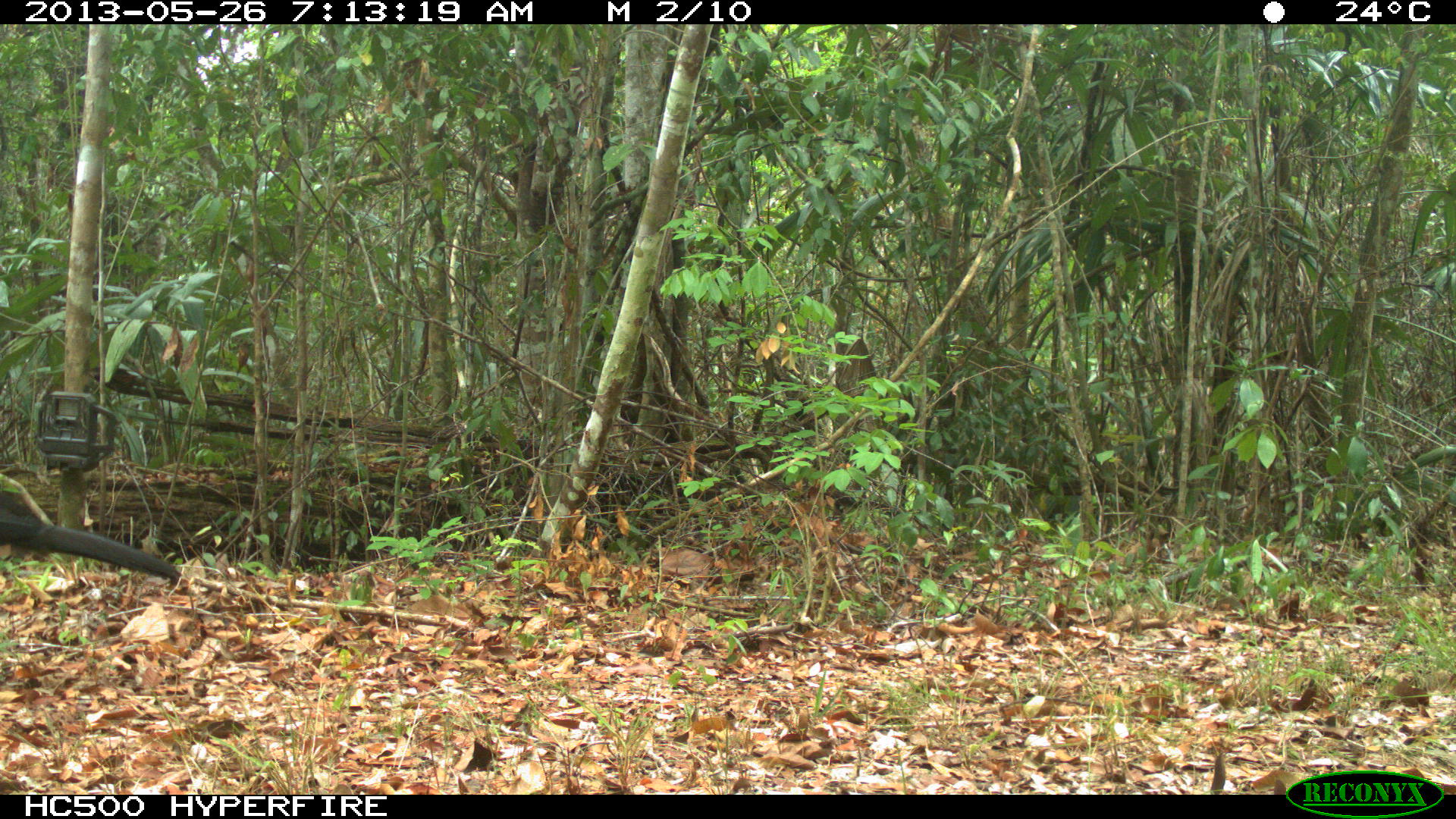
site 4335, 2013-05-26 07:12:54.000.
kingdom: Animalia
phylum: Chordata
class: Aves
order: Galliformes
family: Cracidae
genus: Crax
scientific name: Crax rubra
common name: great curassow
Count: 1.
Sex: male.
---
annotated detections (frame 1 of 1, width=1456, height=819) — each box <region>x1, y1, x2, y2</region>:
crax rubra: <region>0, 491, 183, 584</region>